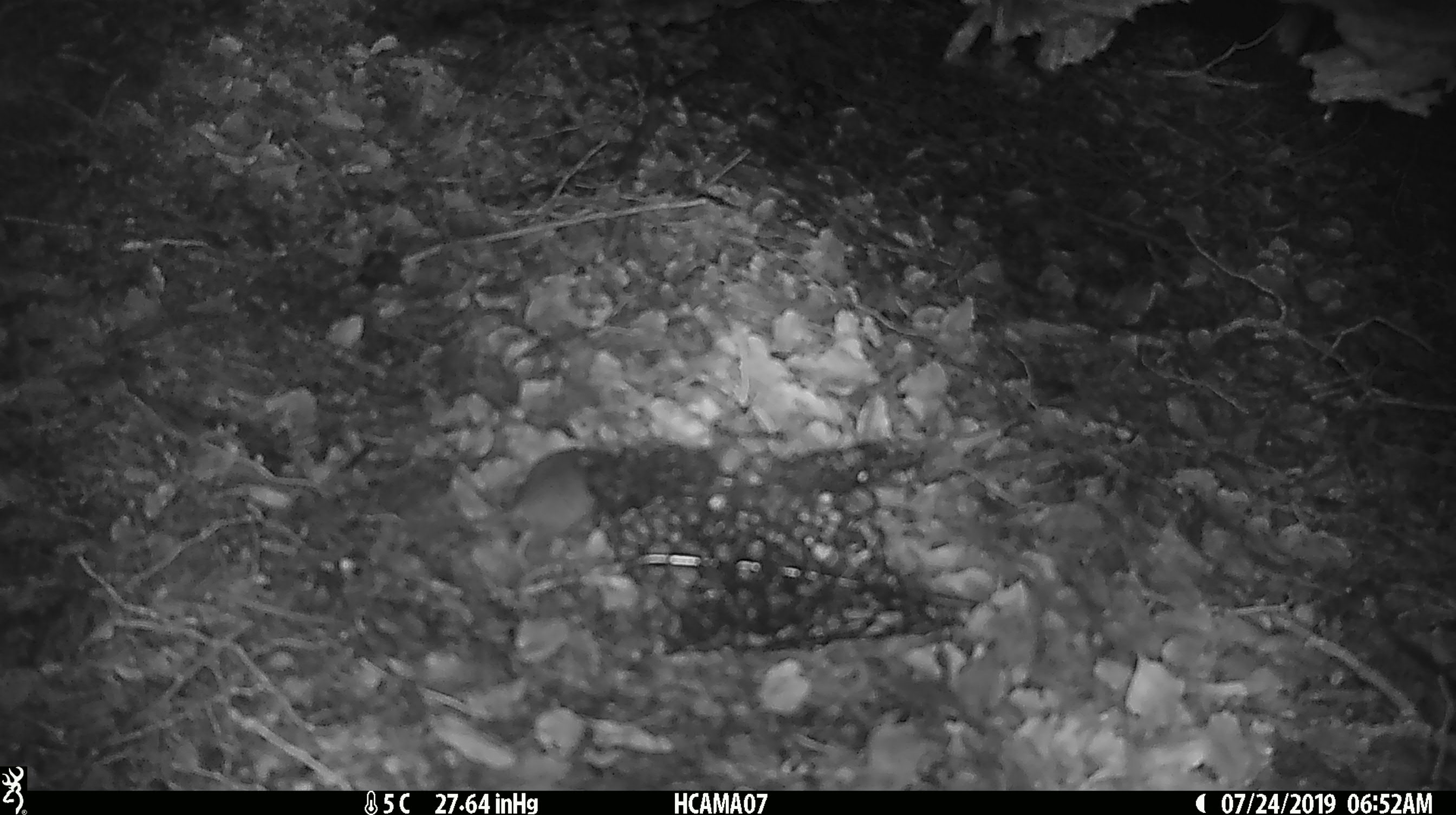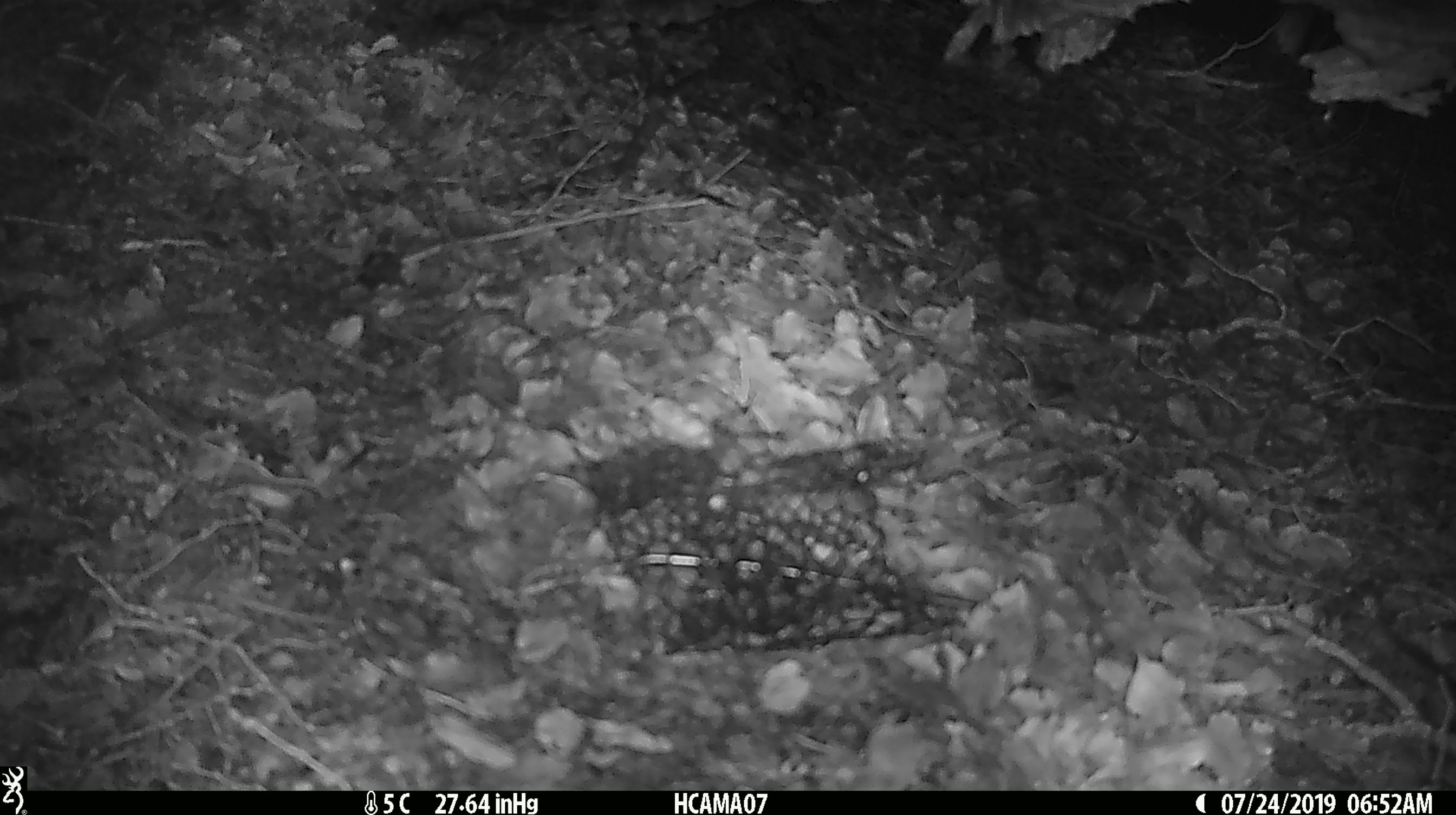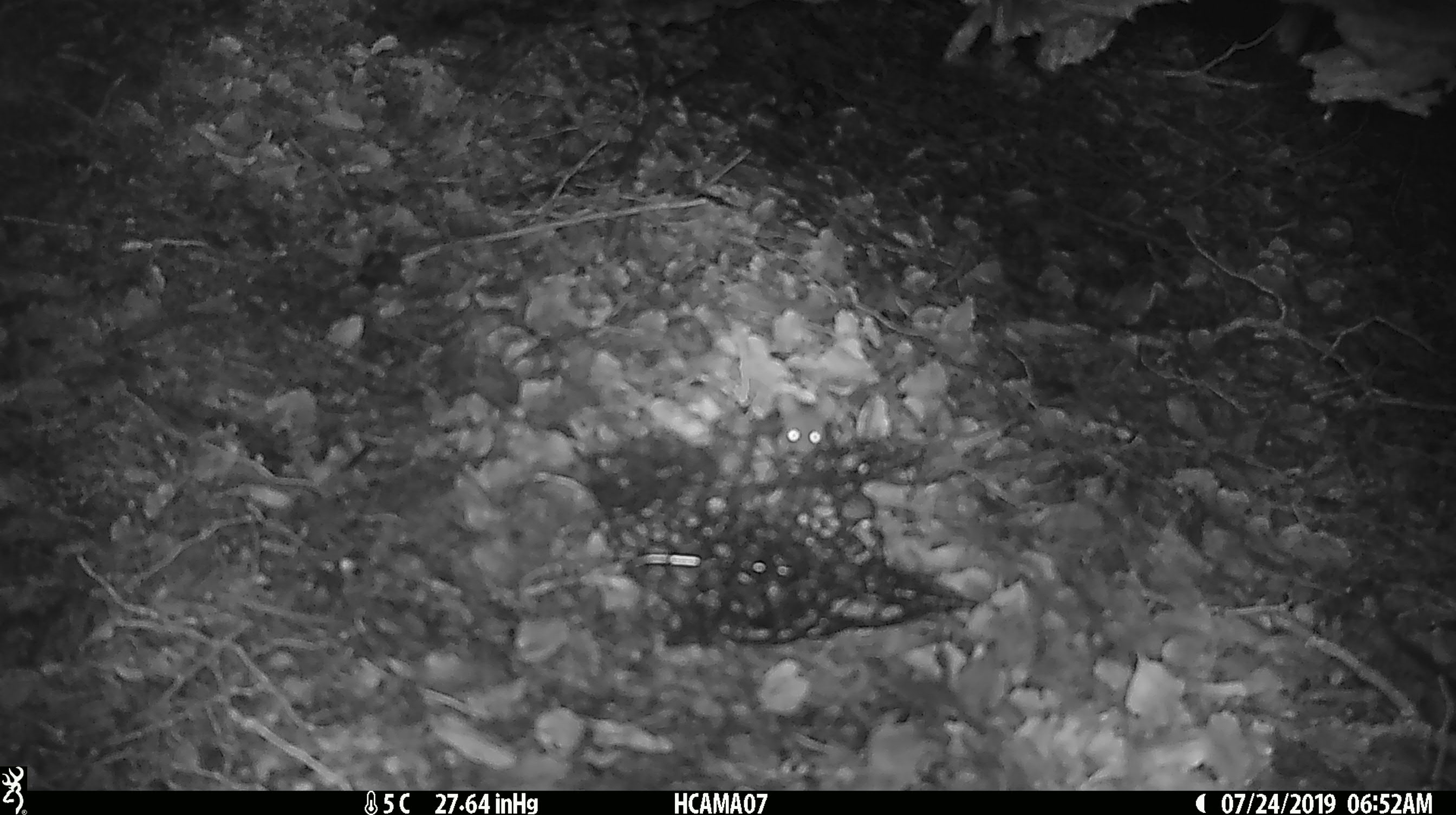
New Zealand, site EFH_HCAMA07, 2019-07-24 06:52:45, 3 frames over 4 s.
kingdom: Animalia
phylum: Chordata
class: Mammalia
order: Rodentia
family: Muridae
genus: Mus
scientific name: Mus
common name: mouse